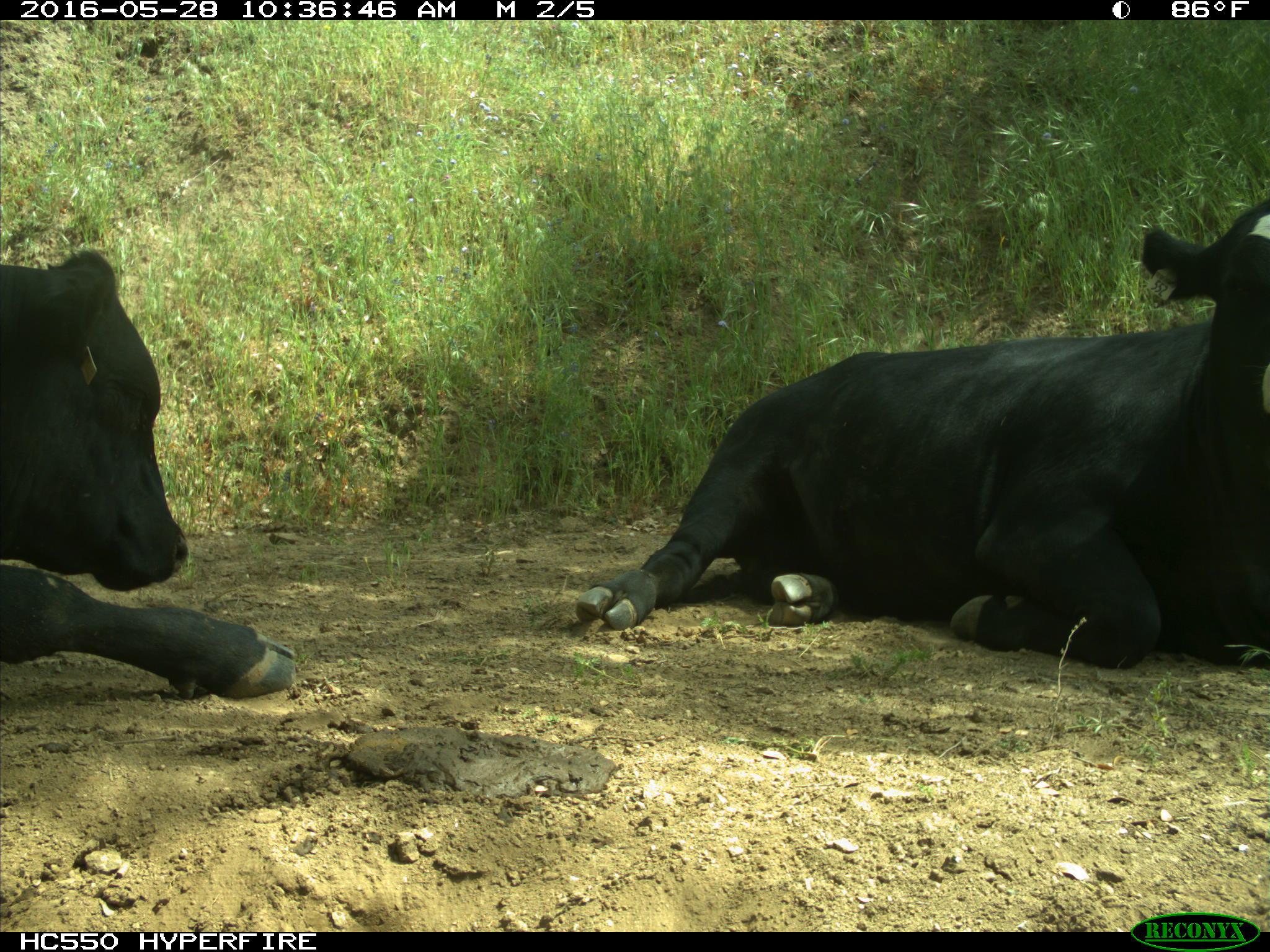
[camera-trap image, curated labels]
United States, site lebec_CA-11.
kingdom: Animalia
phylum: Chordata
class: Mammalia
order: Artiodactyla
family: Bovidae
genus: Bos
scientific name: Bos taurus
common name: domestic cow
Bos taurus (domestic cow).